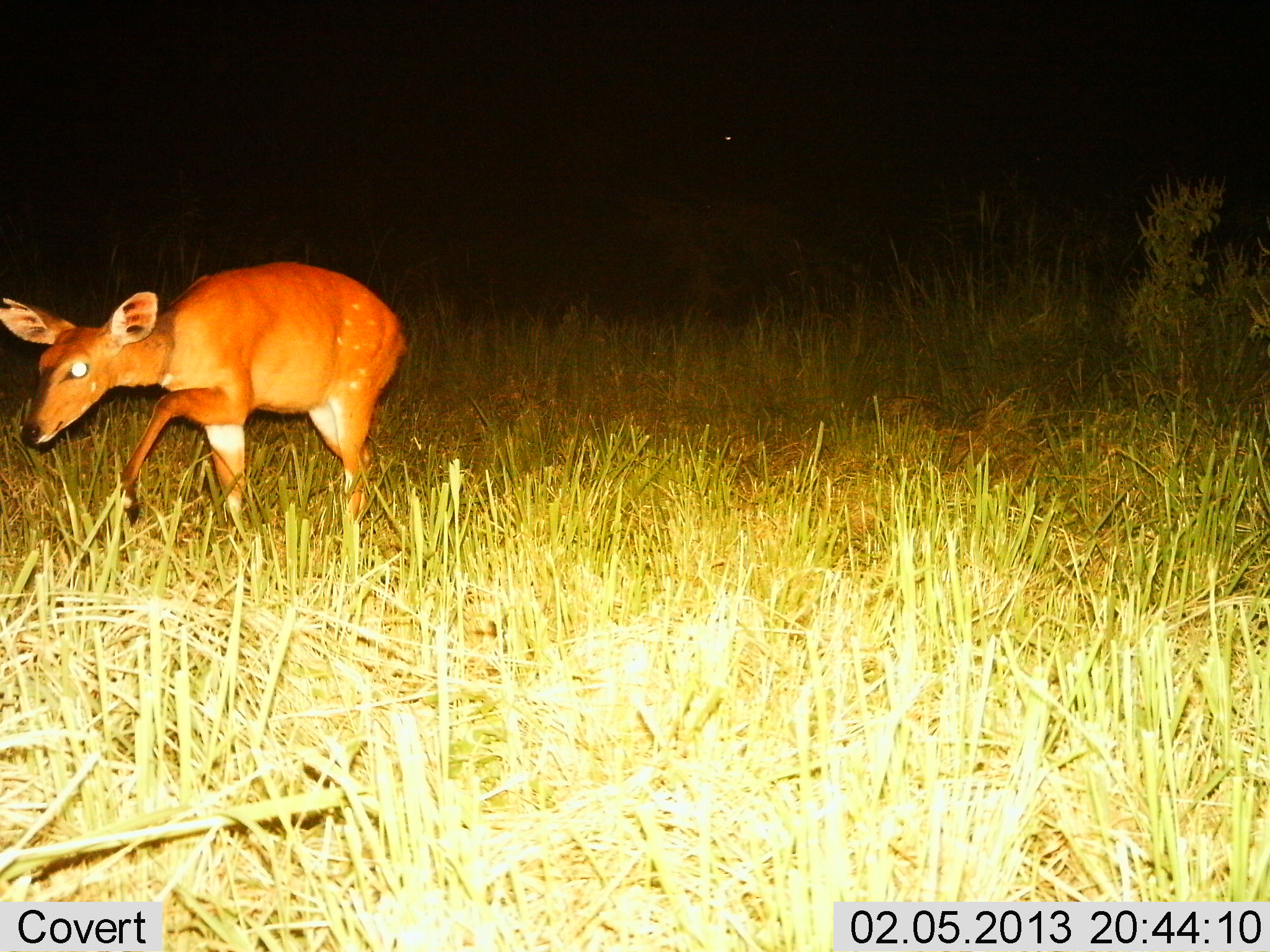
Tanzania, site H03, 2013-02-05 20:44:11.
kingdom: Animalia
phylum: Chordata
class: Mammalia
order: Artiodactyla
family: Bovidae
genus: Redunca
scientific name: Redunca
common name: reedbuck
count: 1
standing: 4%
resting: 0%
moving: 96%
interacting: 0%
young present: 0%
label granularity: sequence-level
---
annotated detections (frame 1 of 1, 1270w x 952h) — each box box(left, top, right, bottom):
animal: box(0, 260, 408, 558)